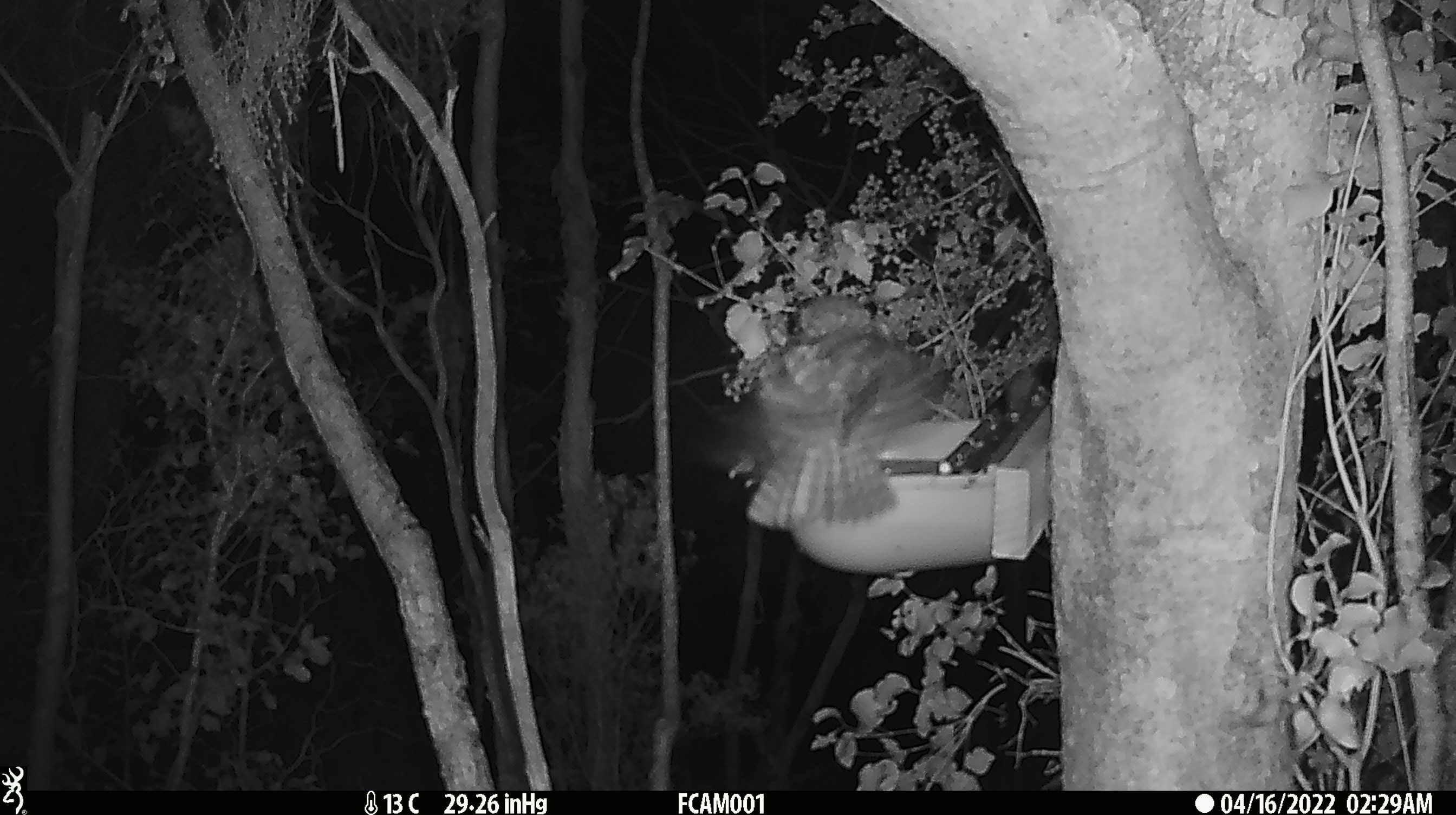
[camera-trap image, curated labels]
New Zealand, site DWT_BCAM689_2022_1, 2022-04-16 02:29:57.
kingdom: Animalia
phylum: Chordata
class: Aves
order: Strigiformes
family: Strigidae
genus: Ninox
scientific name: Ninox novaeseelandiae novaeseelandiae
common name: morepork